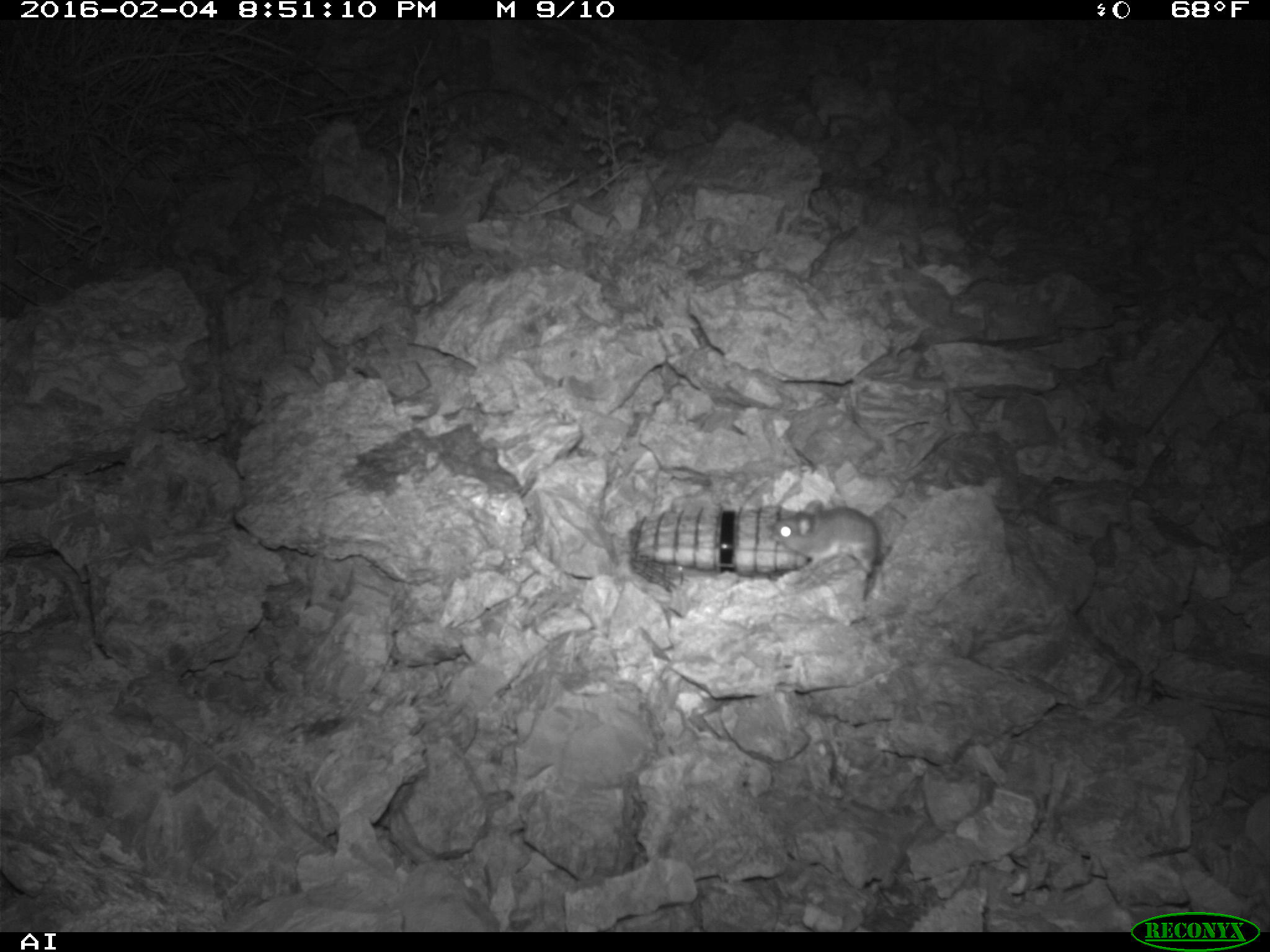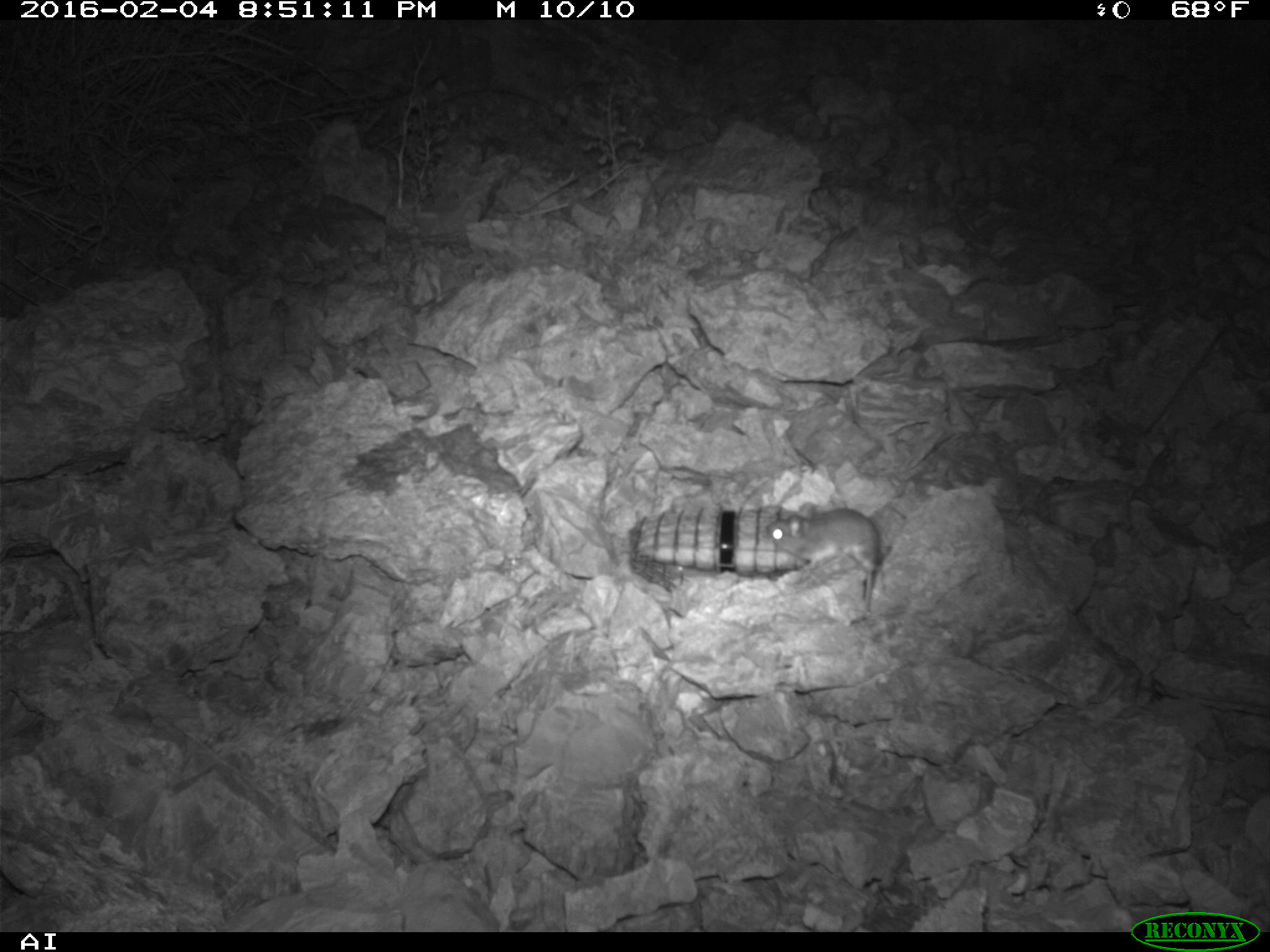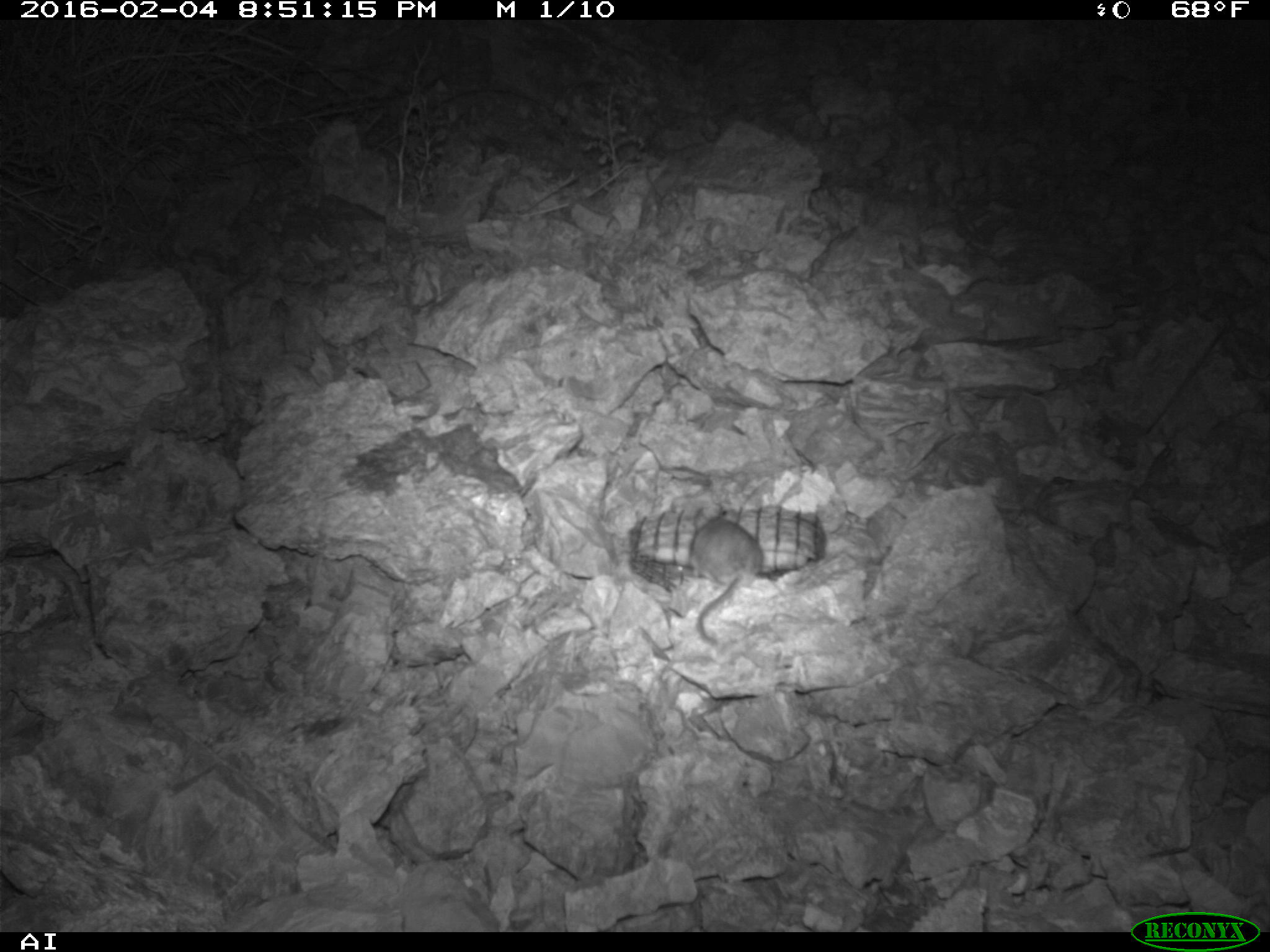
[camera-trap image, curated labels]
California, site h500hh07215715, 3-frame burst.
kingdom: Animalia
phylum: Chordata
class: Mammalia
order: Rodentia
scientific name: Rodentia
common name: rodent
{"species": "rodent (Rodentia)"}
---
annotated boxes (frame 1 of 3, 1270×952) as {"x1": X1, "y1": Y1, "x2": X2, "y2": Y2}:
rodent: {"x1": 769, "y1": 499, "x2": 877, "y2": 575}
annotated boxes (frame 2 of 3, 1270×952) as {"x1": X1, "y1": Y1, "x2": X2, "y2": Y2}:
rodent: {"x1": 766, "y1": 502, "x2": 878, "y2": 612}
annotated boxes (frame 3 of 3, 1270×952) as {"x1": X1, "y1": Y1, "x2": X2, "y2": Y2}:
rodent: {"x1": 680, "y1": 514, "x2": 766, "y2": 644}